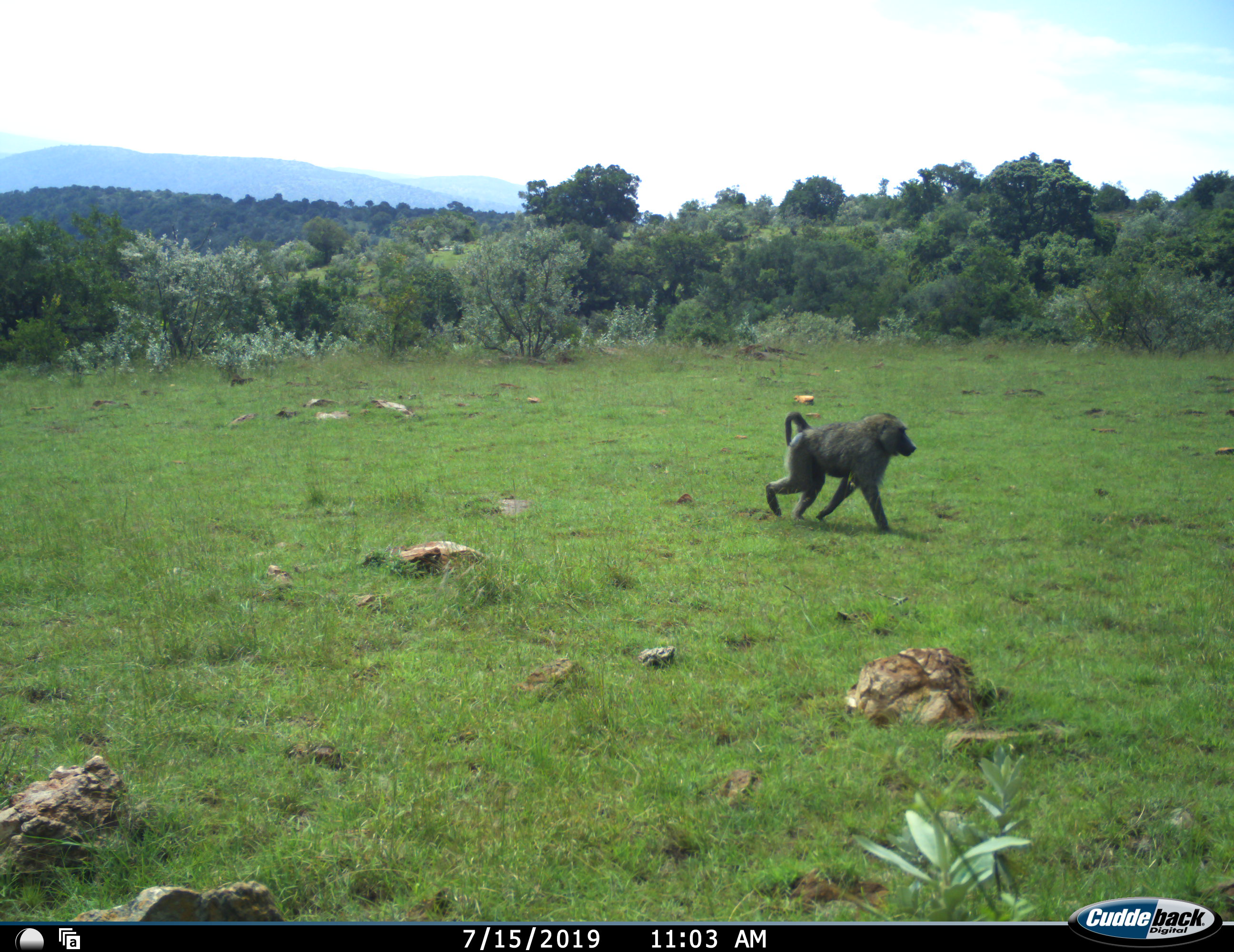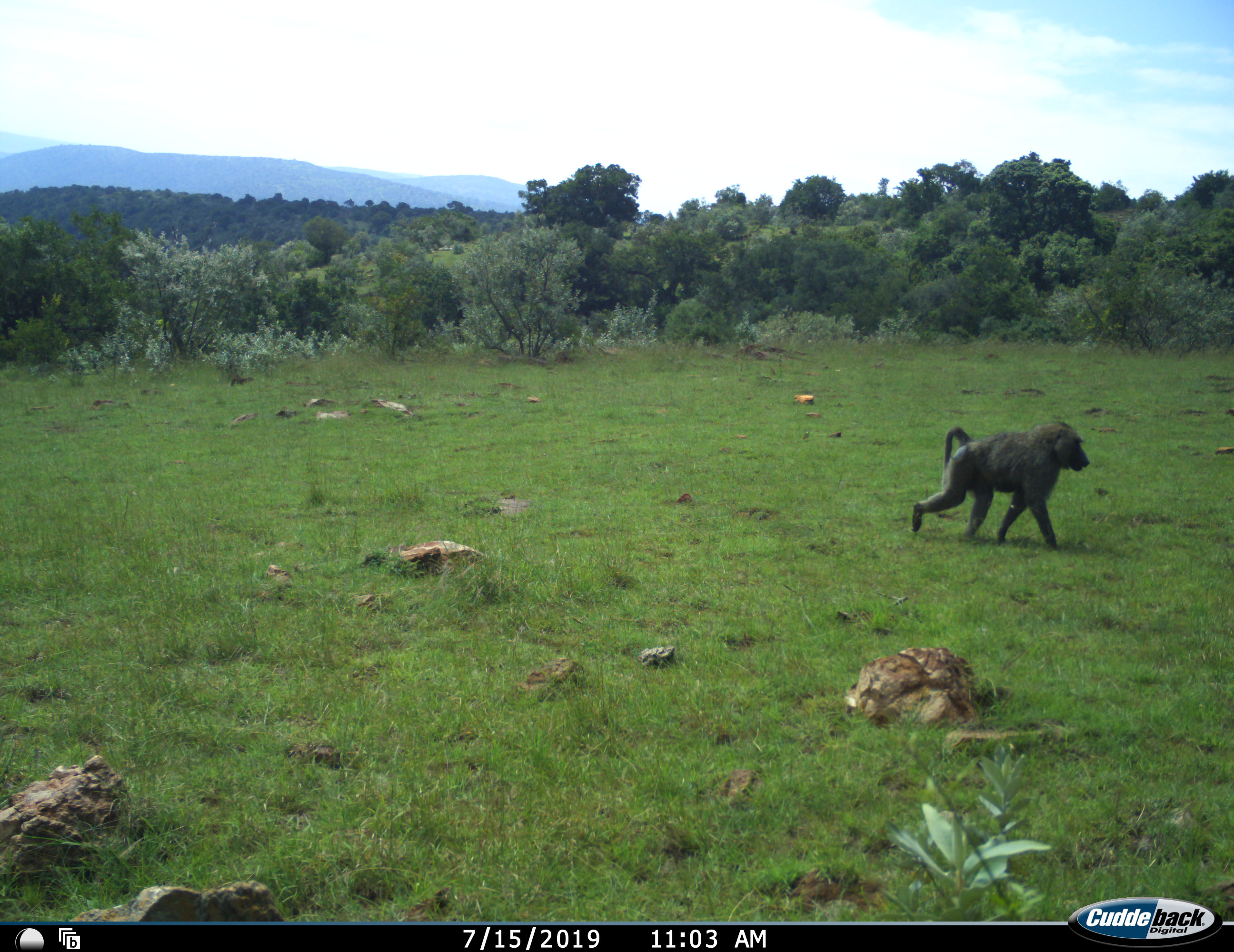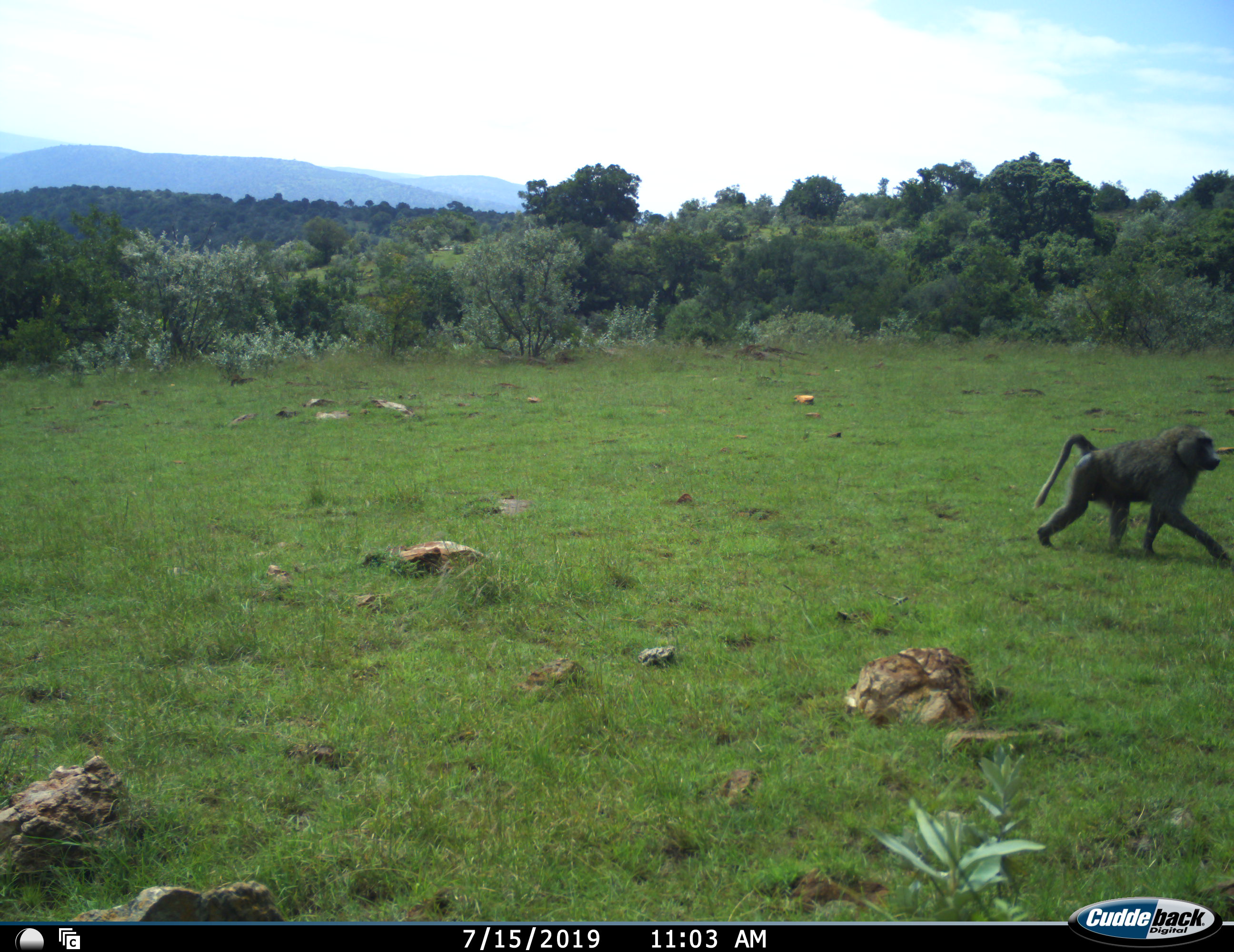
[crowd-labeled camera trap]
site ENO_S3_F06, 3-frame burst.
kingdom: Animalia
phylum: Chordata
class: Mammalia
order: Primates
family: Cercopithecidae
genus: Papio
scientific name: Papio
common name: baboon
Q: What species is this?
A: Baboon (Papio).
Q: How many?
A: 1.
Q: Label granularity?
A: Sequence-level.